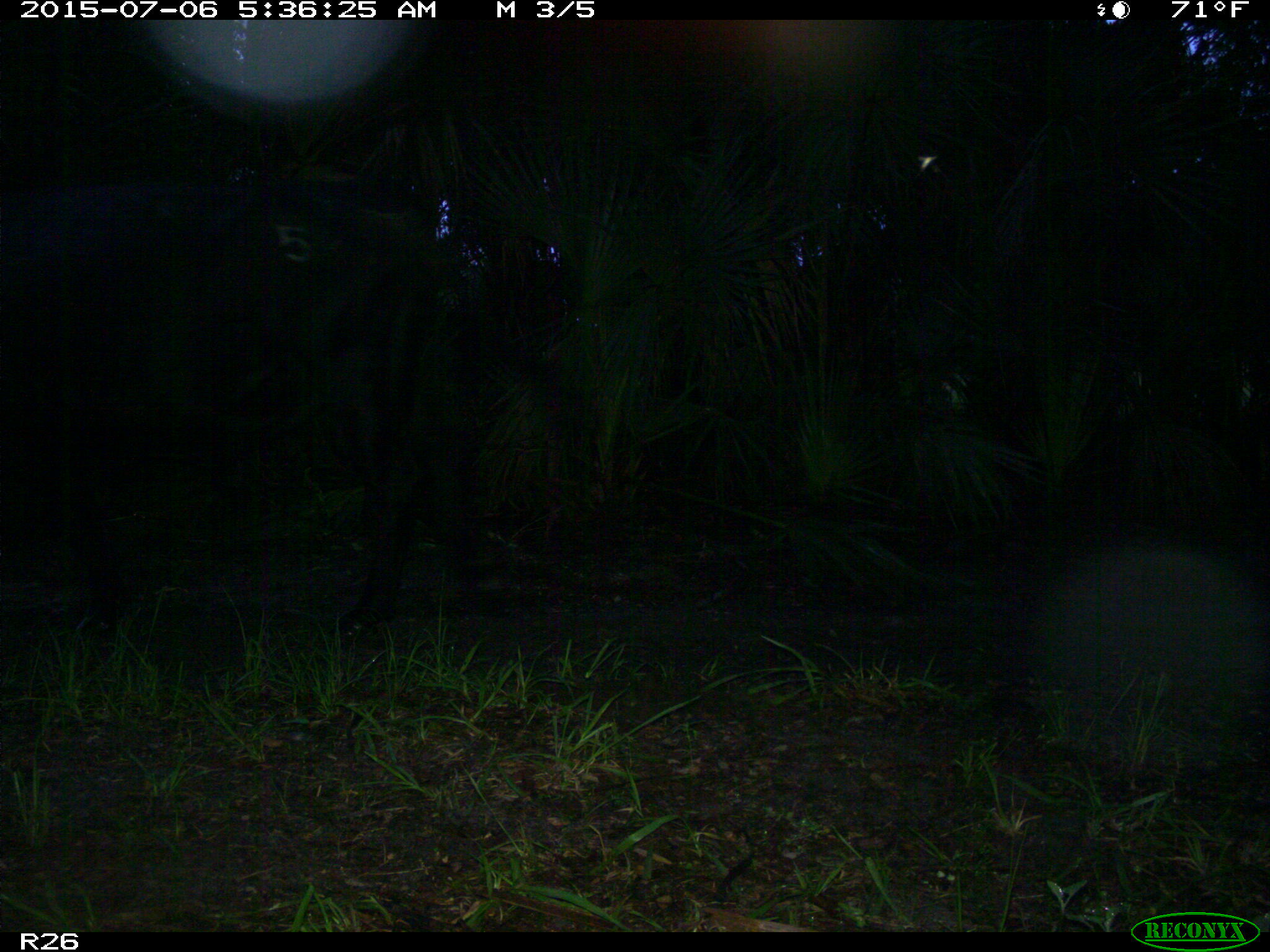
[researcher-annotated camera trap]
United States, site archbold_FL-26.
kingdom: Animalia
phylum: Chordata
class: Mammalia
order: Artiodactyla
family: Bovidae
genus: Bos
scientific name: Bos taurus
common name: domestic cow